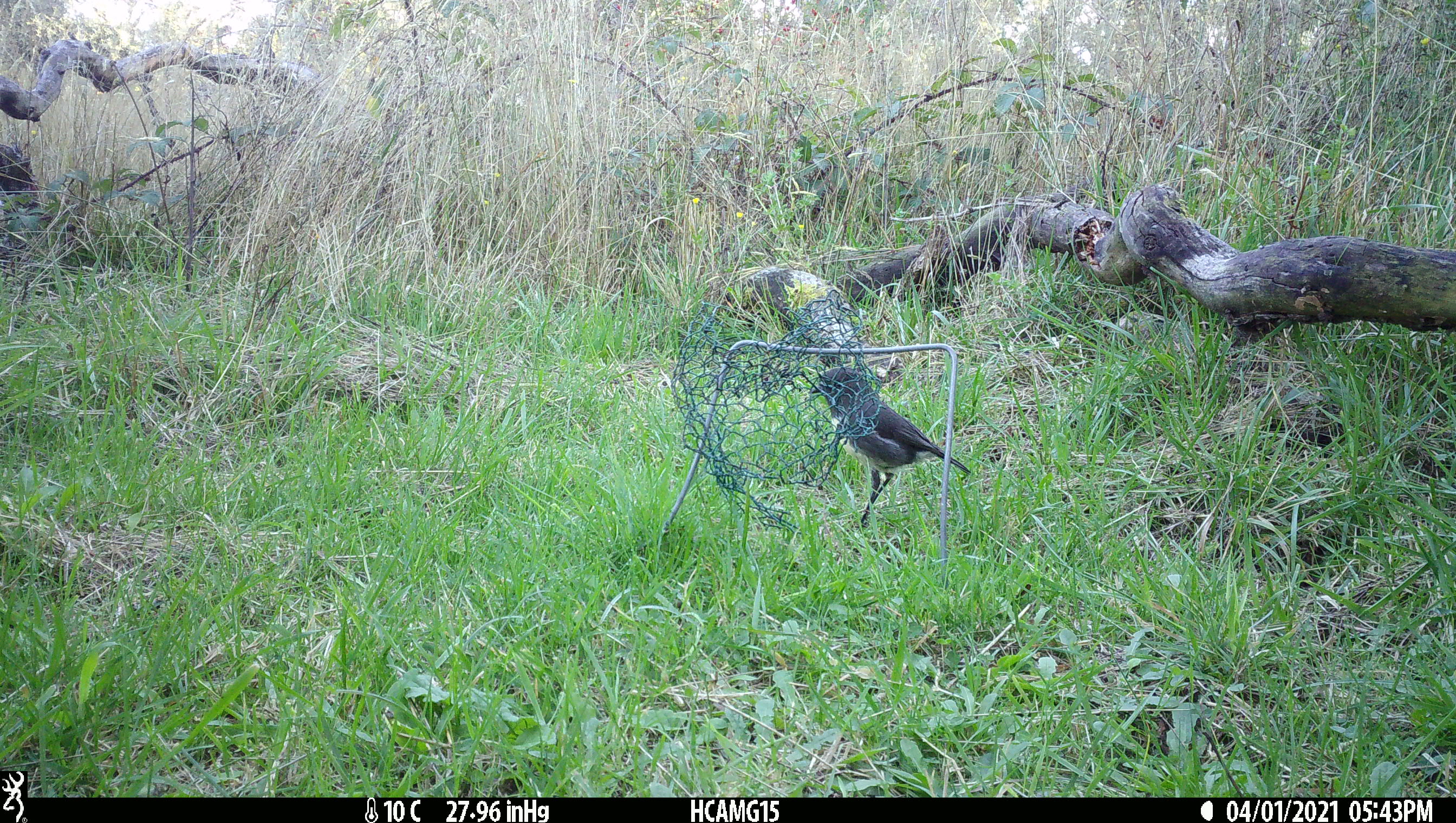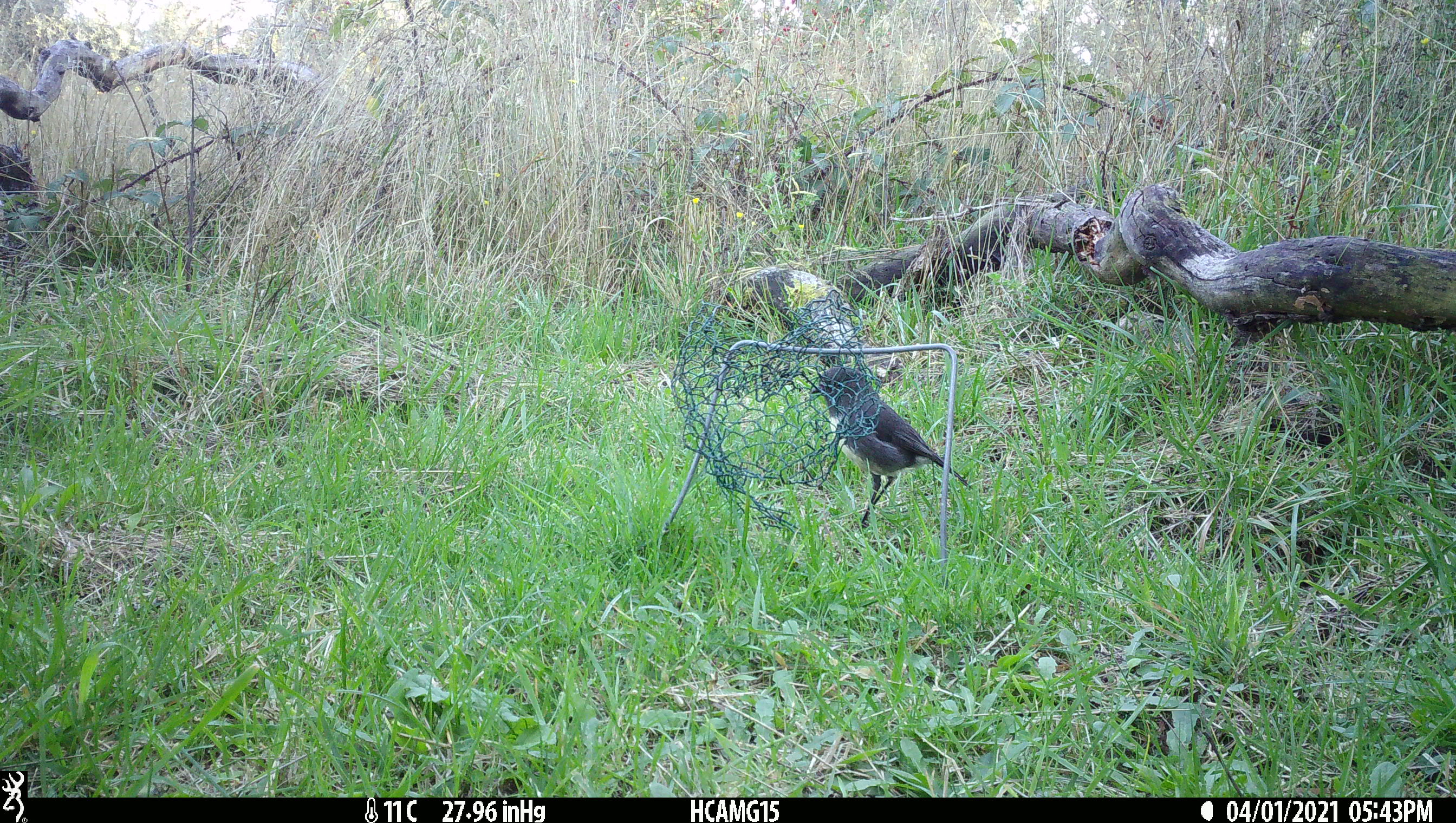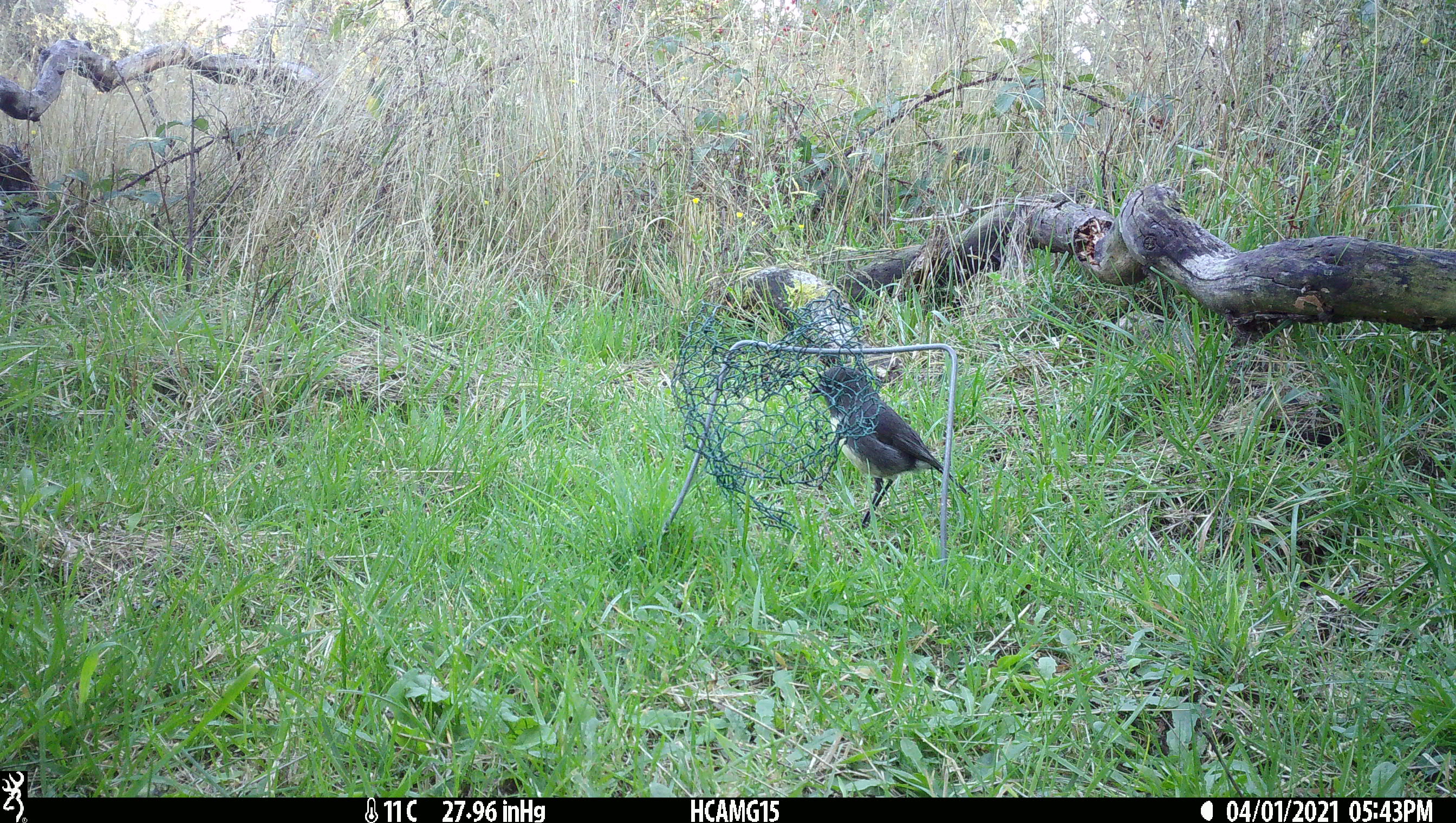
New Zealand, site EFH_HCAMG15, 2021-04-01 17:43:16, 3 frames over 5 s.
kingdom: Animalia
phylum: Chordata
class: Aves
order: Passeriformes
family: Petroicidae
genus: Petroica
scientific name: Petroica australis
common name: new zealand robin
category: robin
Robin (new zealand robin) (Petroica australis).